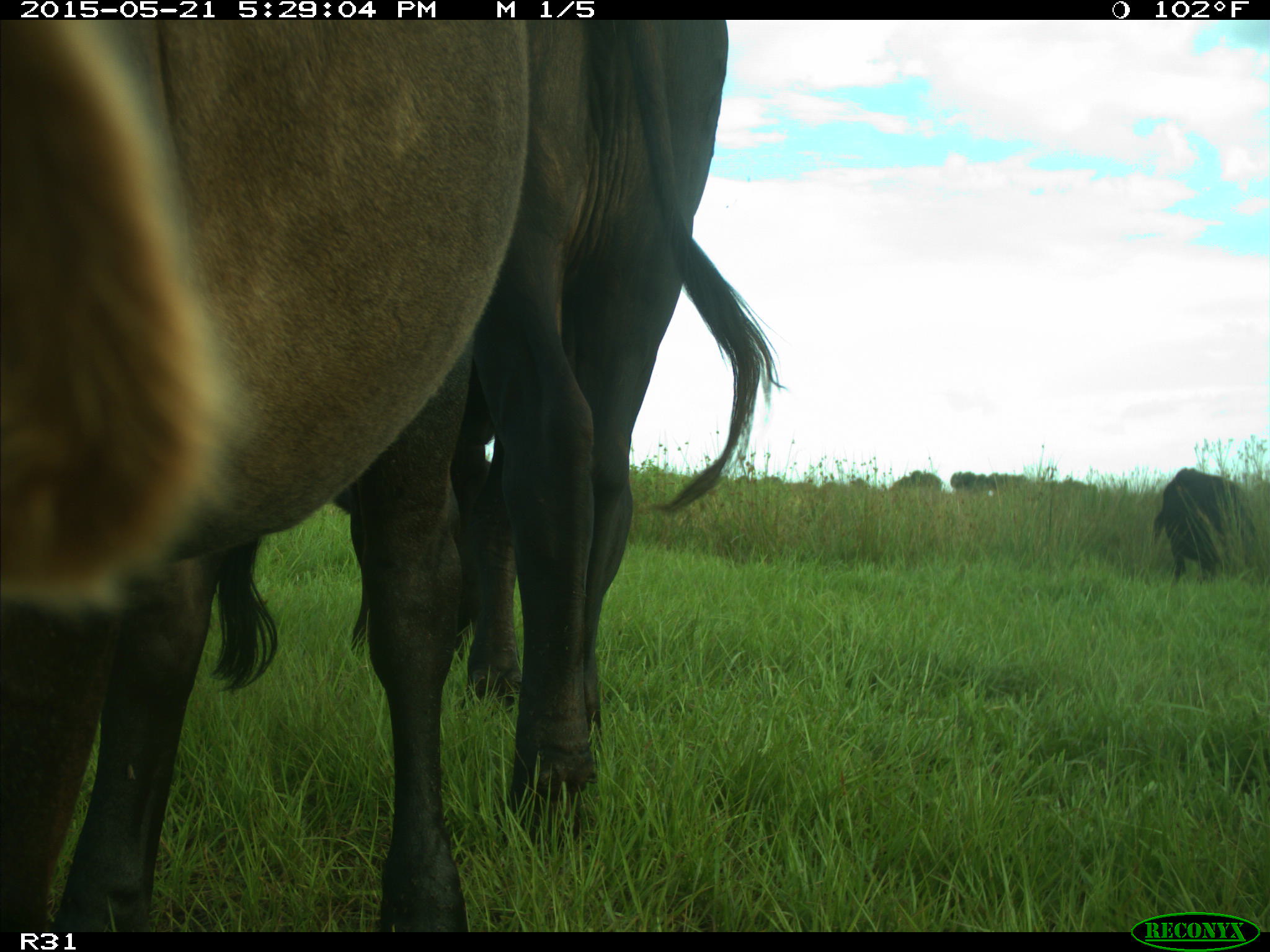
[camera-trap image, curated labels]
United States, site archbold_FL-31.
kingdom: Animalia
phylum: Chordata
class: Mammalia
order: Artiodactyla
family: Bovidae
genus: Bos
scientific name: Bos taurus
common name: domestic cow